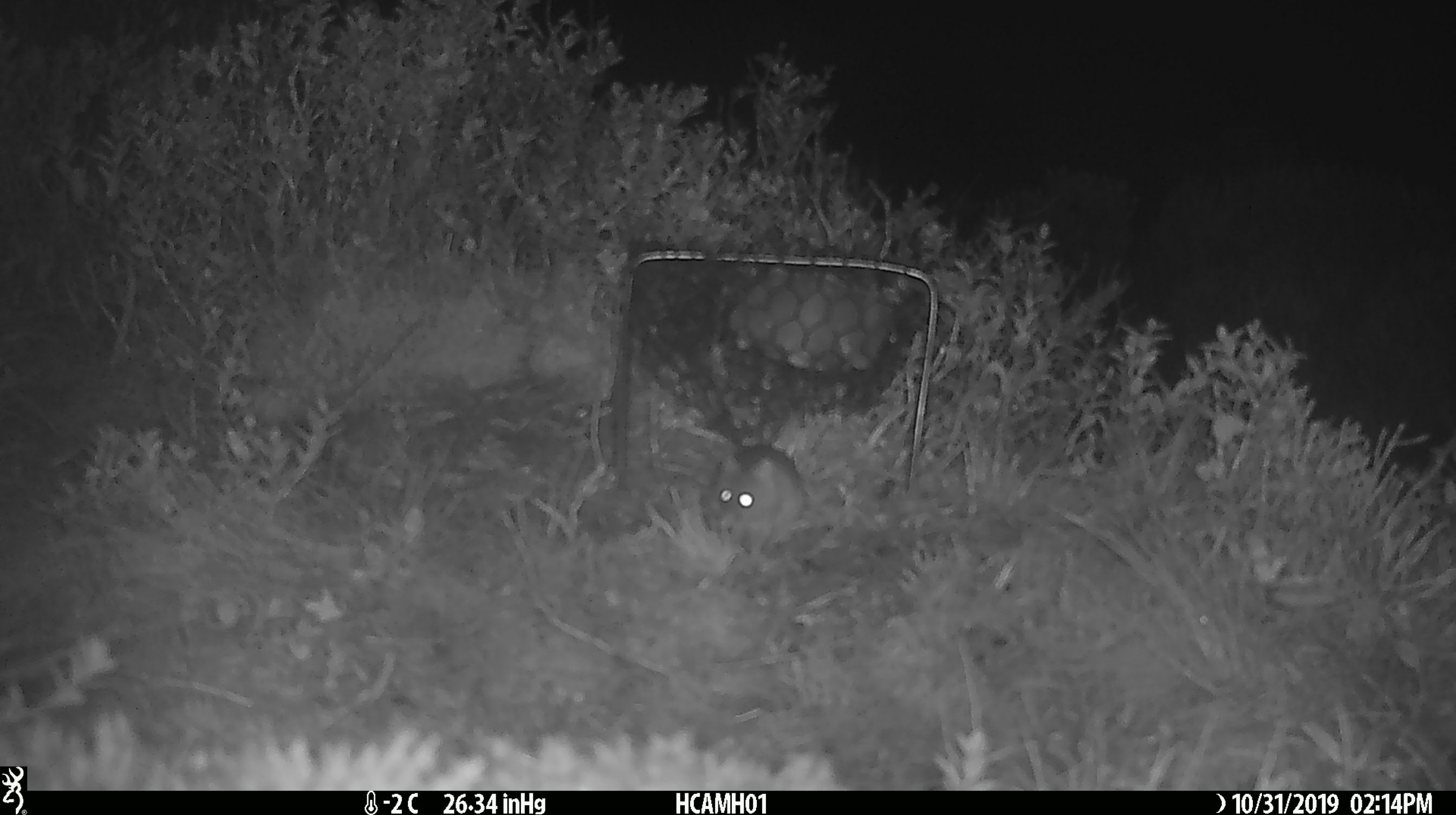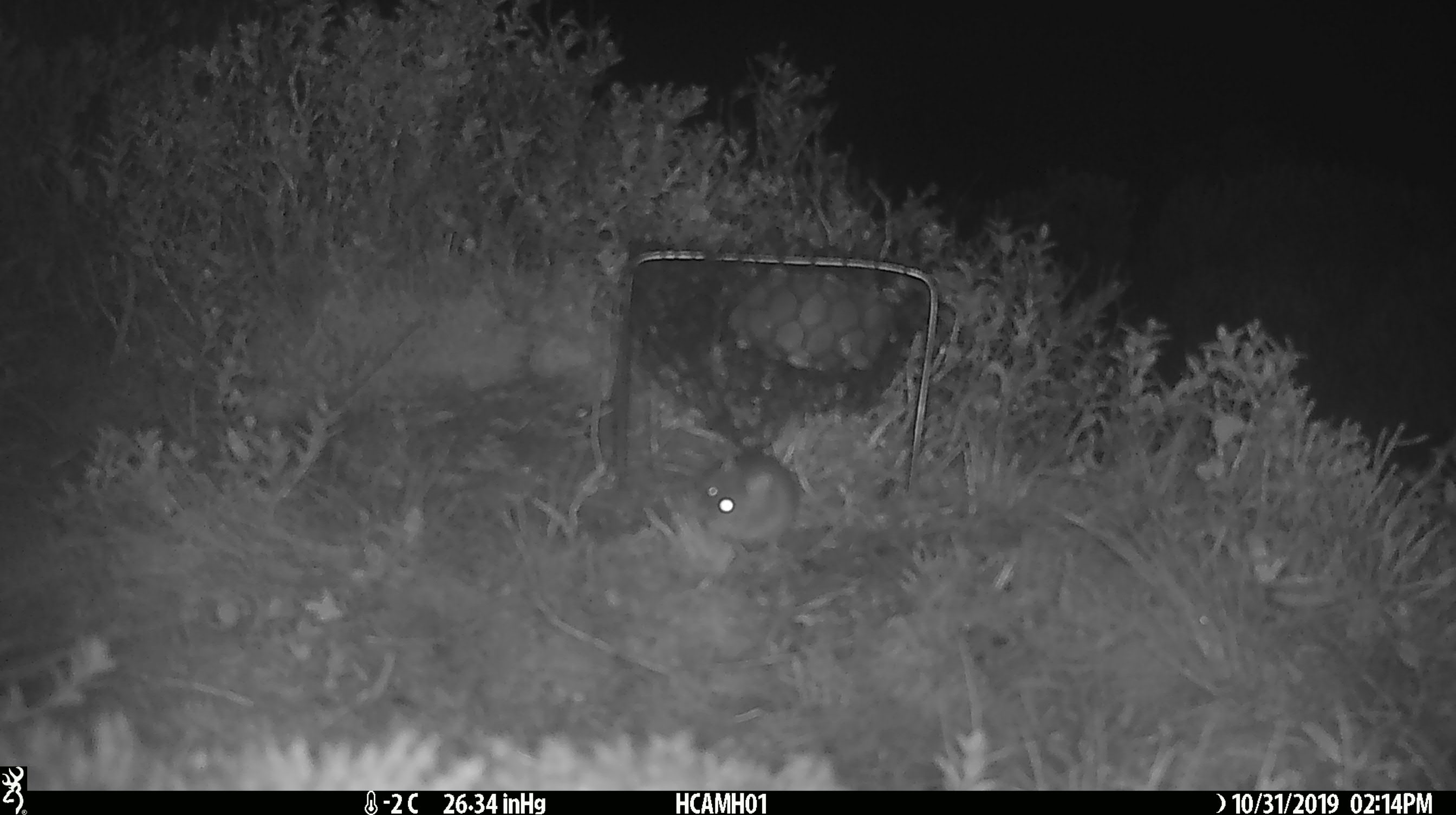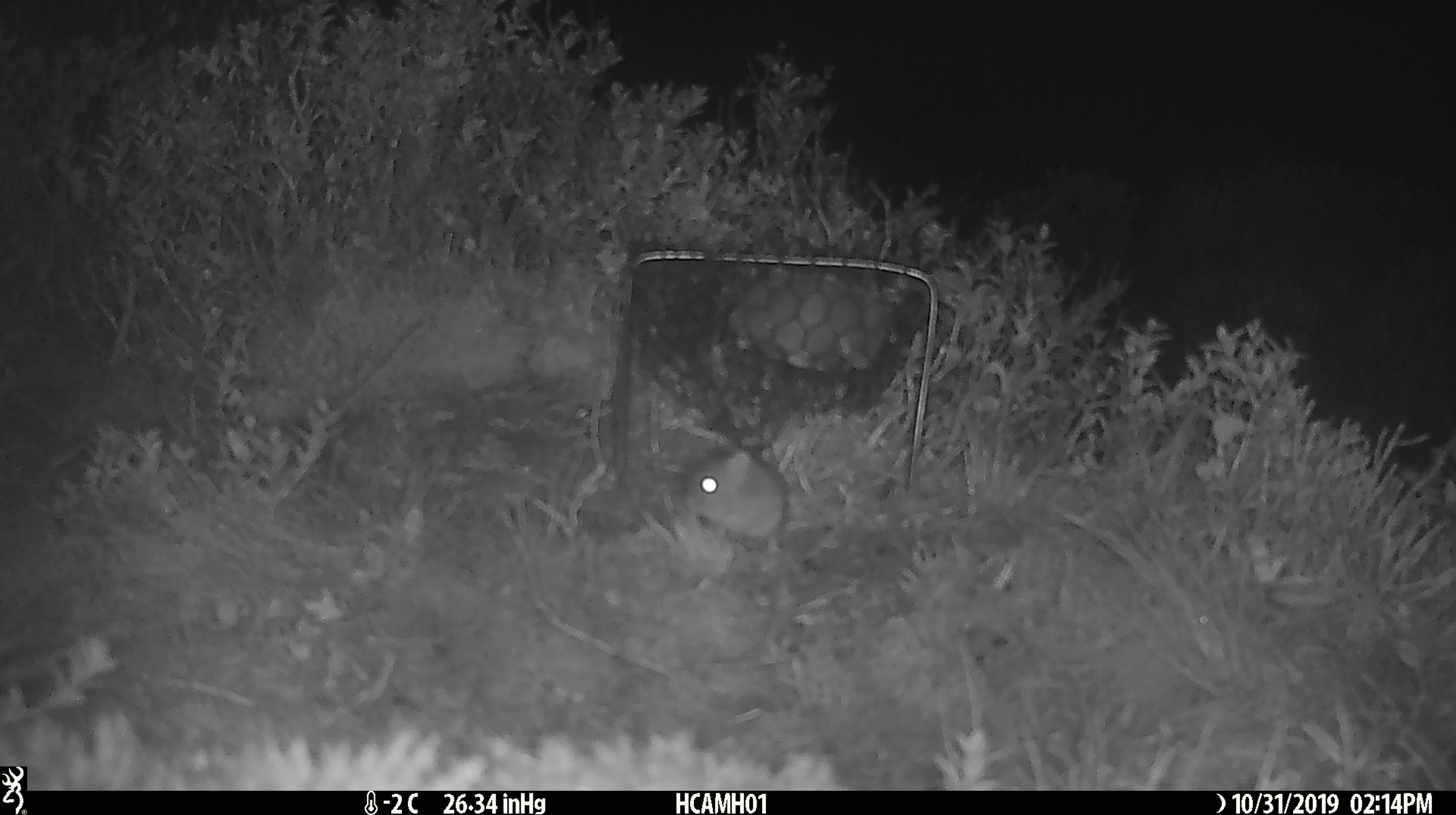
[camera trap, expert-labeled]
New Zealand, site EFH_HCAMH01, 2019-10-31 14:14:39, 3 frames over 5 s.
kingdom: Animalia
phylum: Chordata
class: Mammalia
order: Rodentia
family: Muridae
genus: Mus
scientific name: Mus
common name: mouse